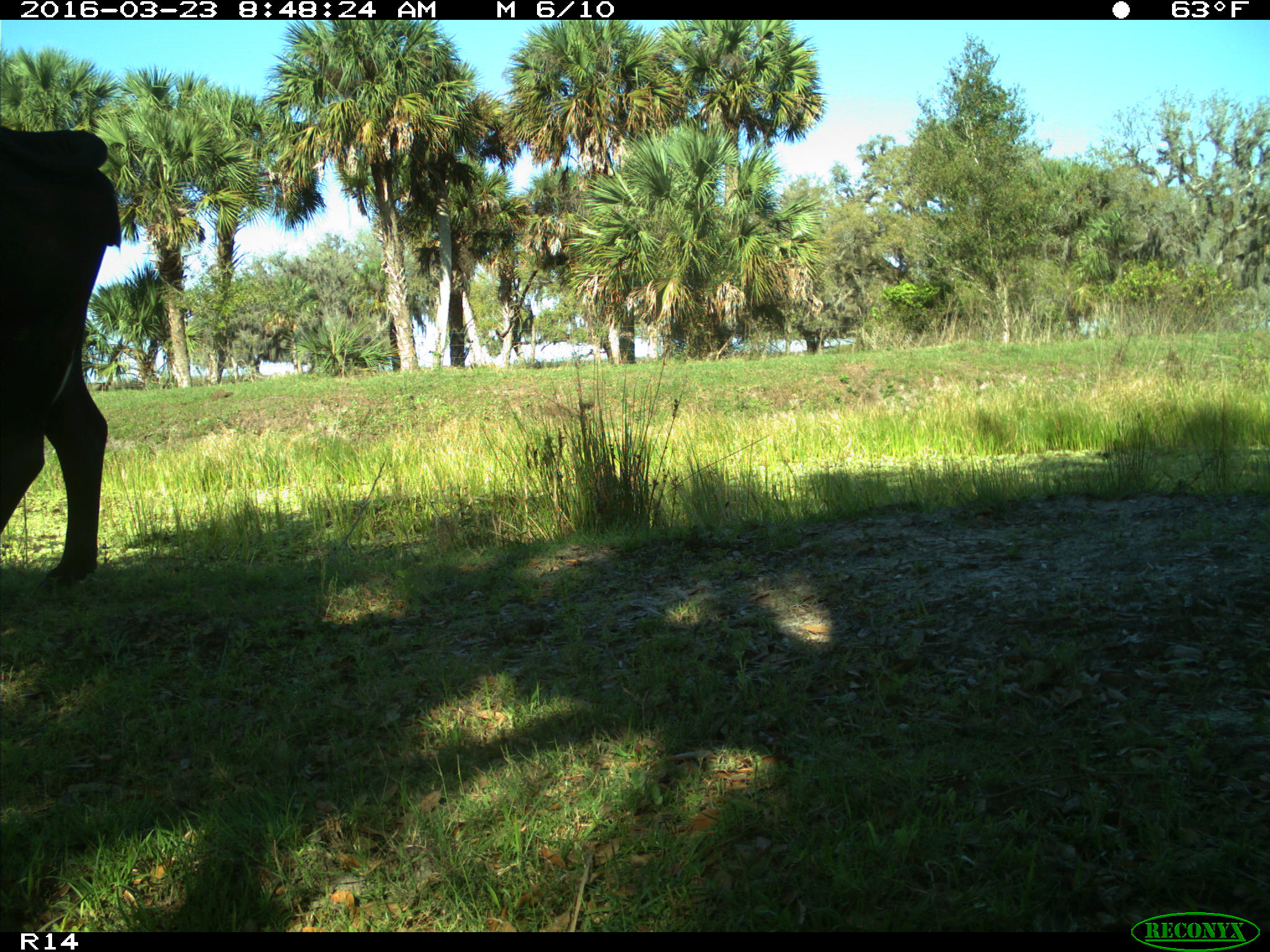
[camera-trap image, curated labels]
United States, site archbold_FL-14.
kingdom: Animalia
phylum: Chordata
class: Mammalia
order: Artiodactyla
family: Bovidae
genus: Bos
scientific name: Bos taurus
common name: domestic cow